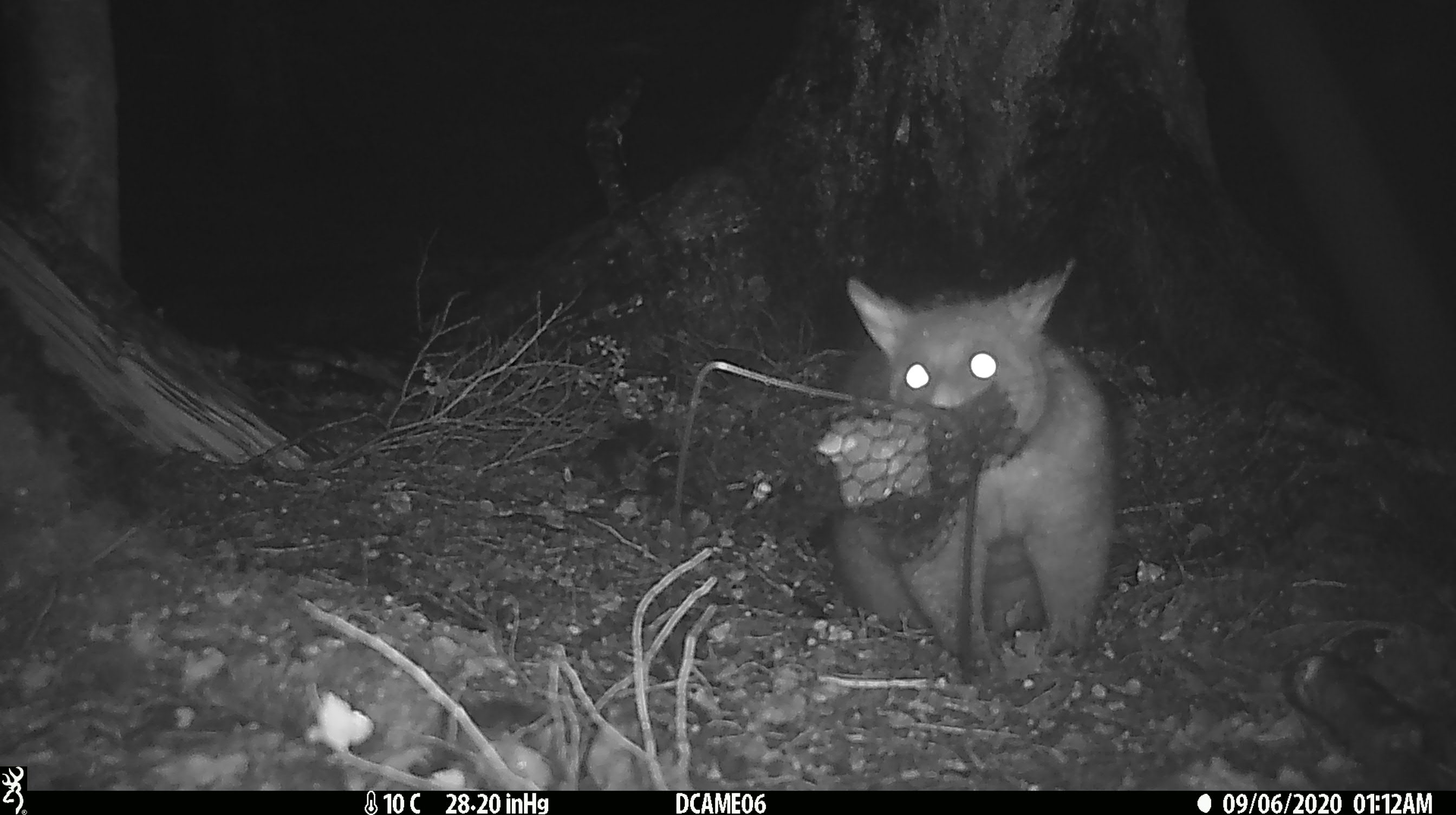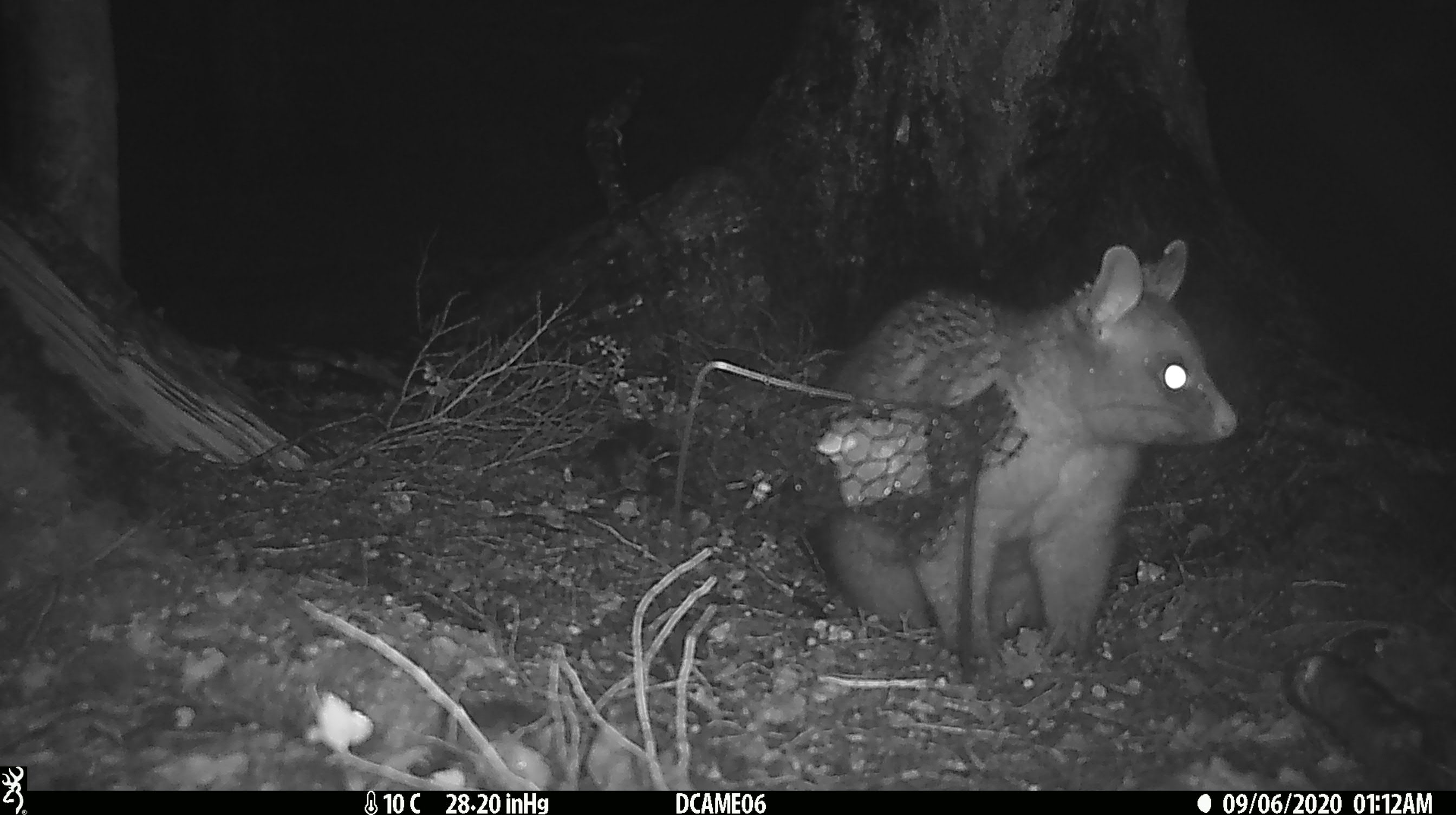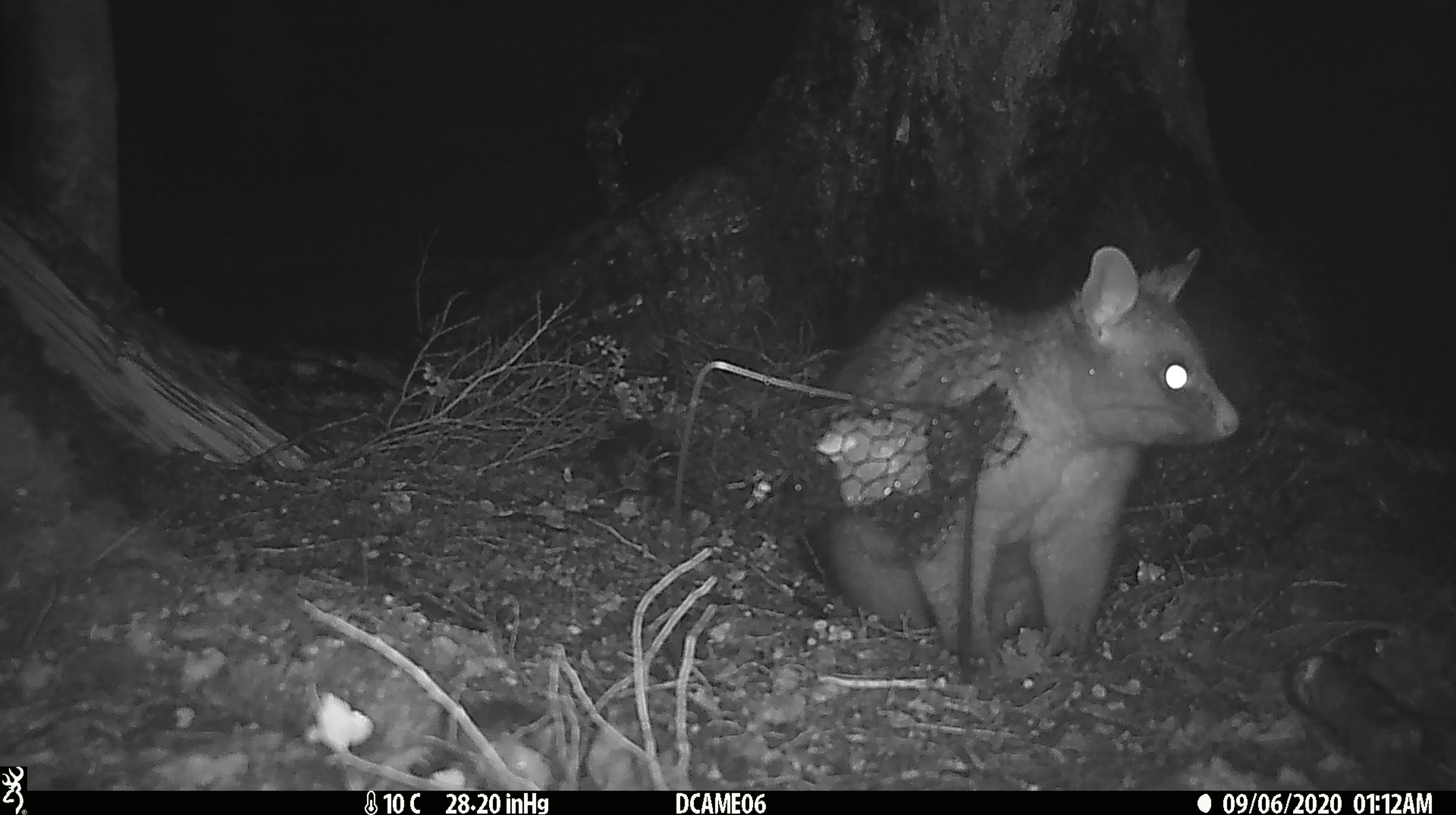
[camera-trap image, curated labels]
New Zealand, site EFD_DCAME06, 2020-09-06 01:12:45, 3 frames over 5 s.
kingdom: Animalia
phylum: Chordata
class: Mammalia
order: Diprotodontia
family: Phalangeridae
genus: Trichosurus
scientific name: Trichosurus vulpecula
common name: common brushtail possum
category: possum